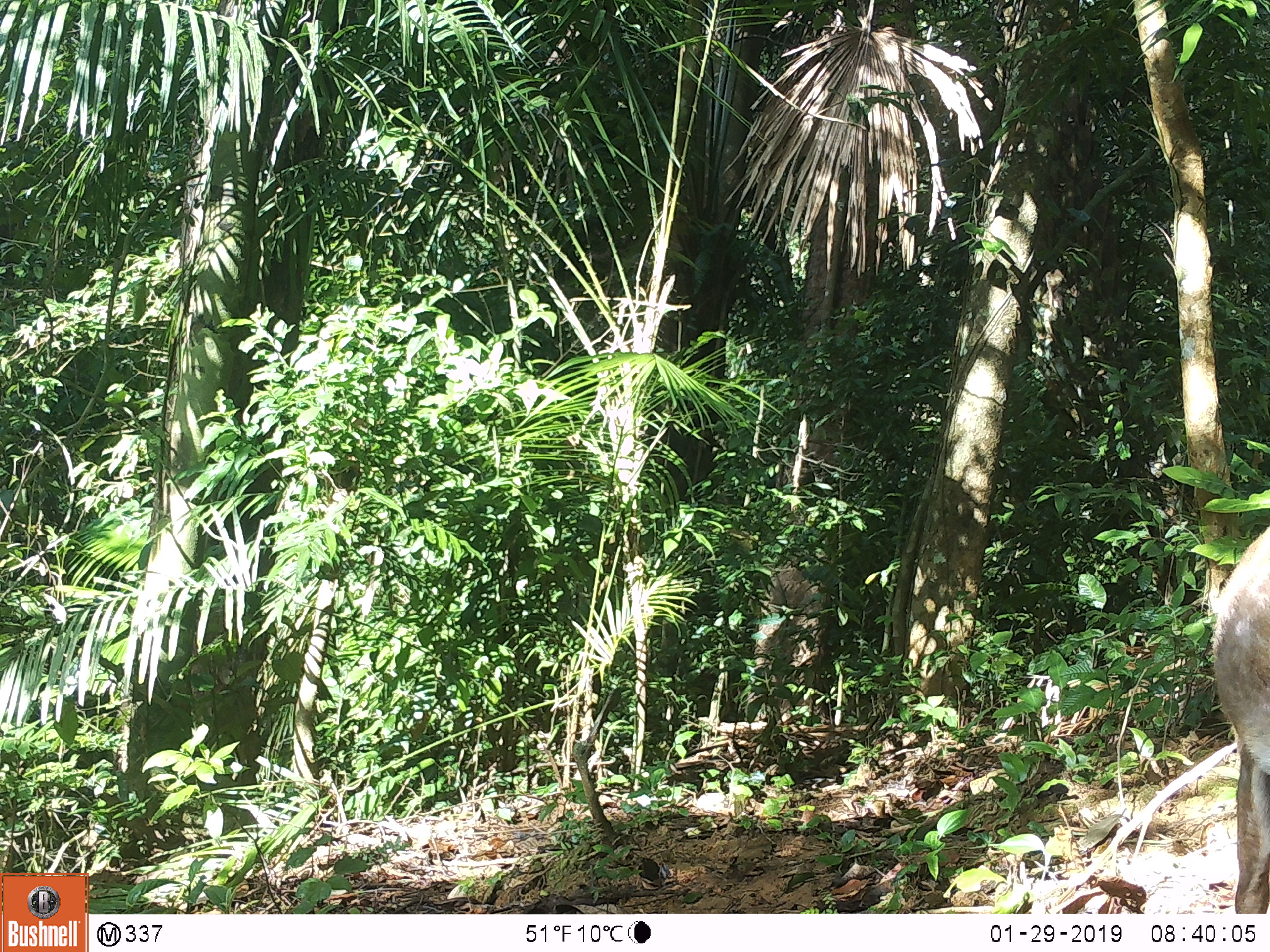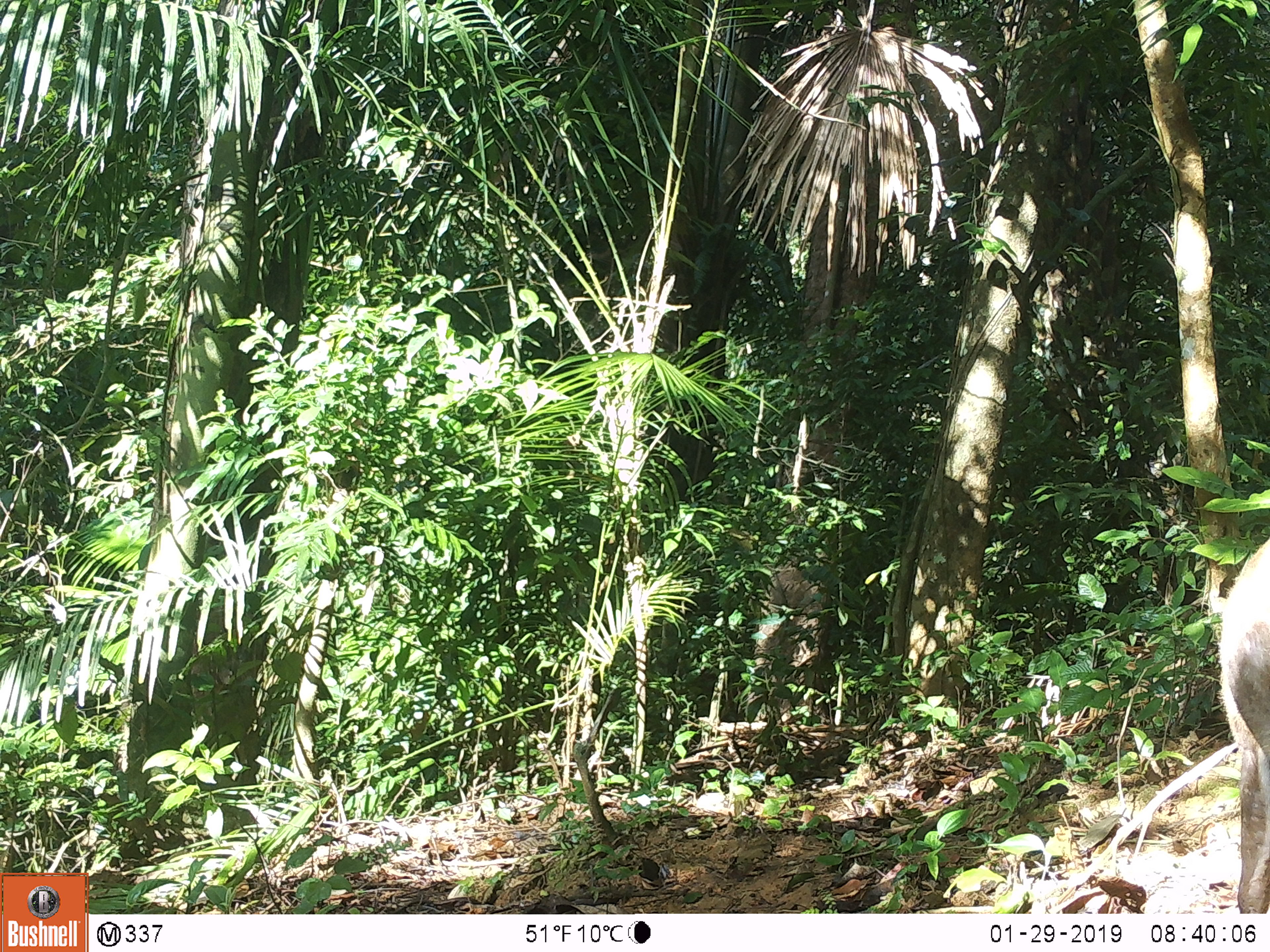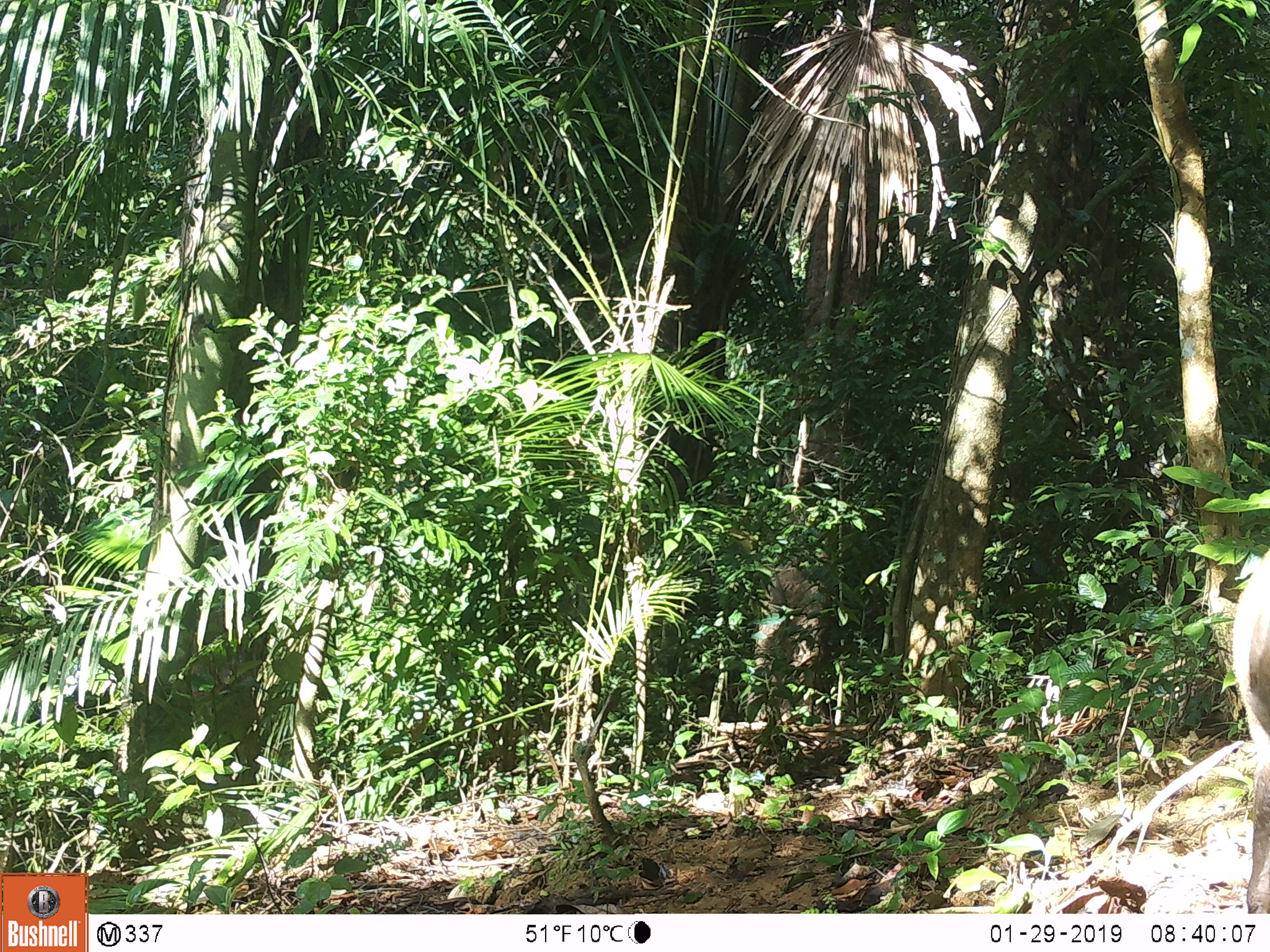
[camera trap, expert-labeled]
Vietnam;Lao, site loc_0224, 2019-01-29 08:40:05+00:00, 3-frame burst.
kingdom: Animalia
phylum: Chordata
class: Mammalia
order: Artiodactyla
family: Cervidae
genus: Muntiacus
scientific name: Muntiacus vuquangensis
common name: large-antlered muntjac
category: large antlered muntjac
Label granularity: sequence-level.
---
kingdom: Animalia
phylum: Chordata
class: Mammalia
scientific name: Mammalia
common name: mammal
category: unidentified mammal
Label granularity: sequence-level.